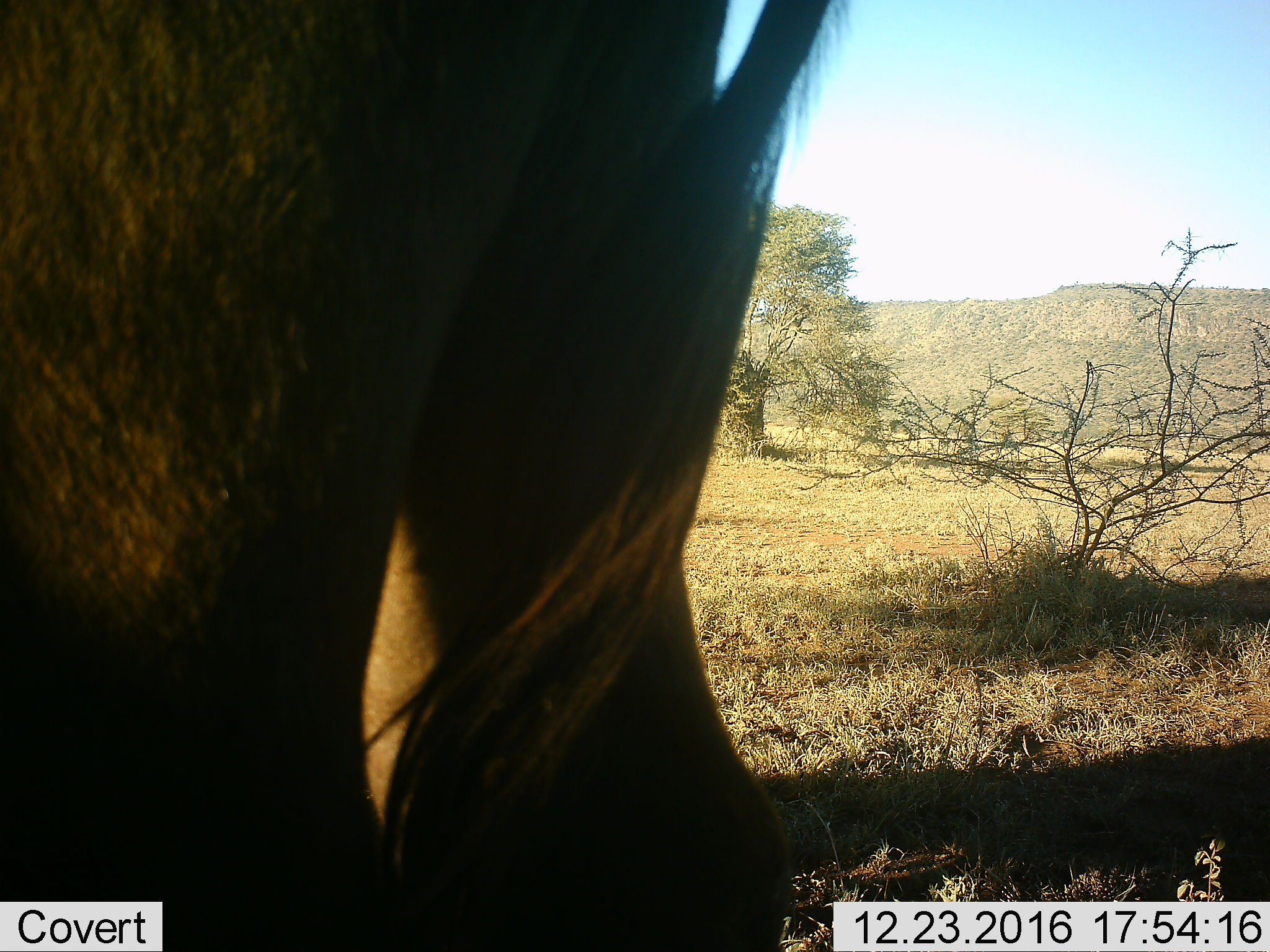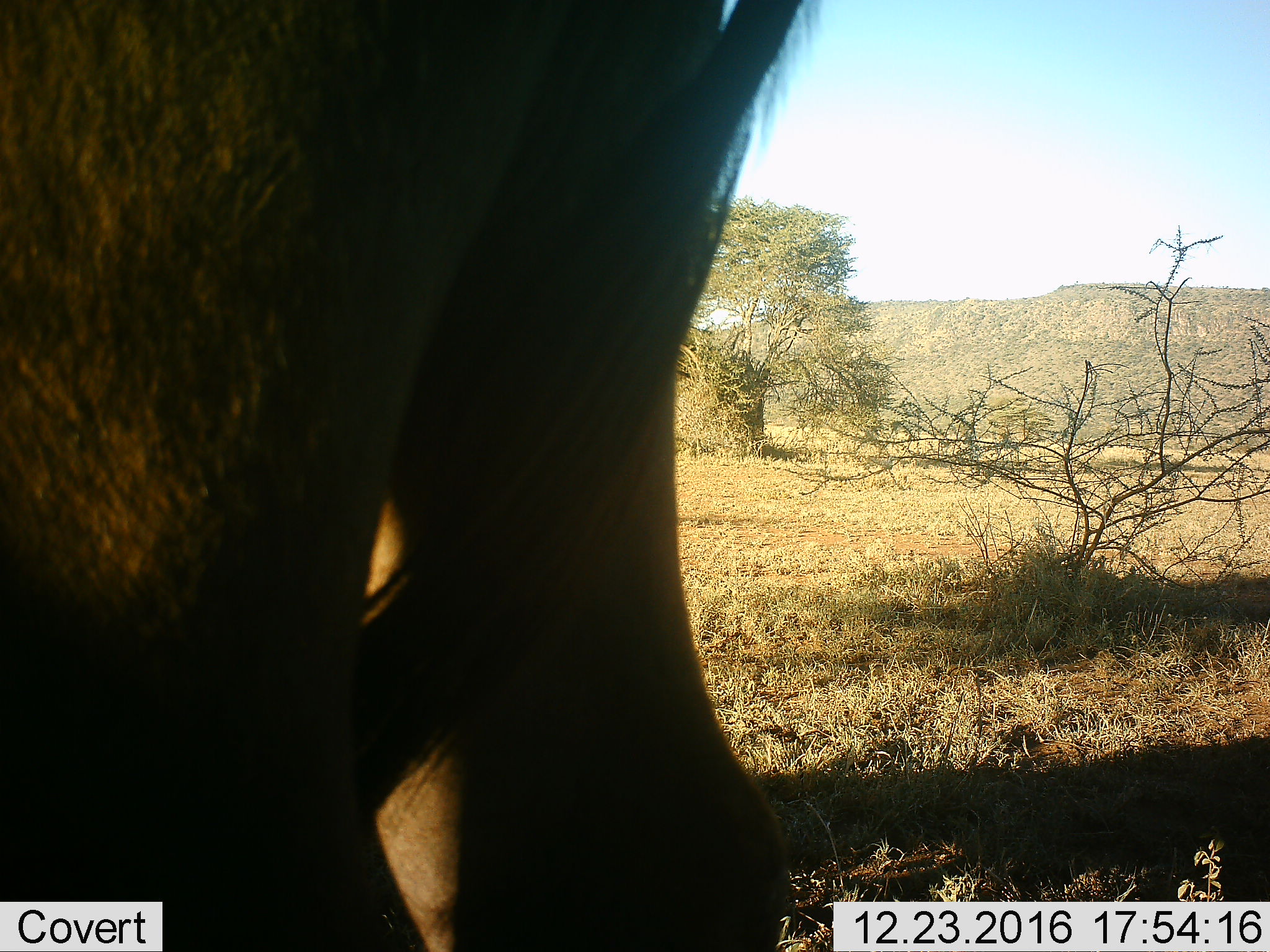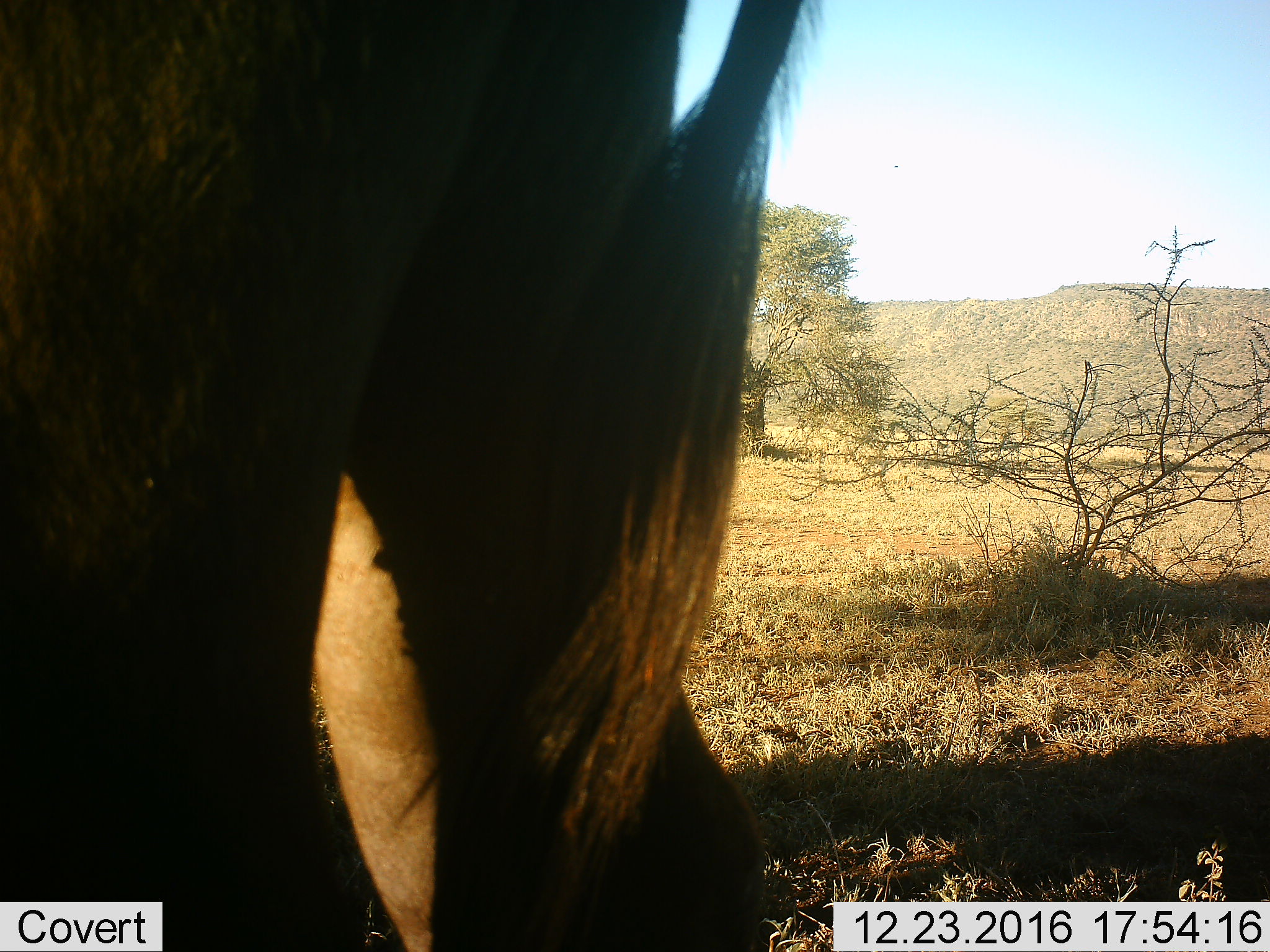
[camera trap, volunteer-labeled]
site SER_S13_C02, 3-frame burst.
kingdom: Animalia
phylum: Chordata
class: Mammalia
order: Artiodactyla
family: Bovidae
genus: Syncerus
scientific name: Syncerus caffer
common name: african buffalo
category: buffalo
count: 1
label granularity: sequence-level